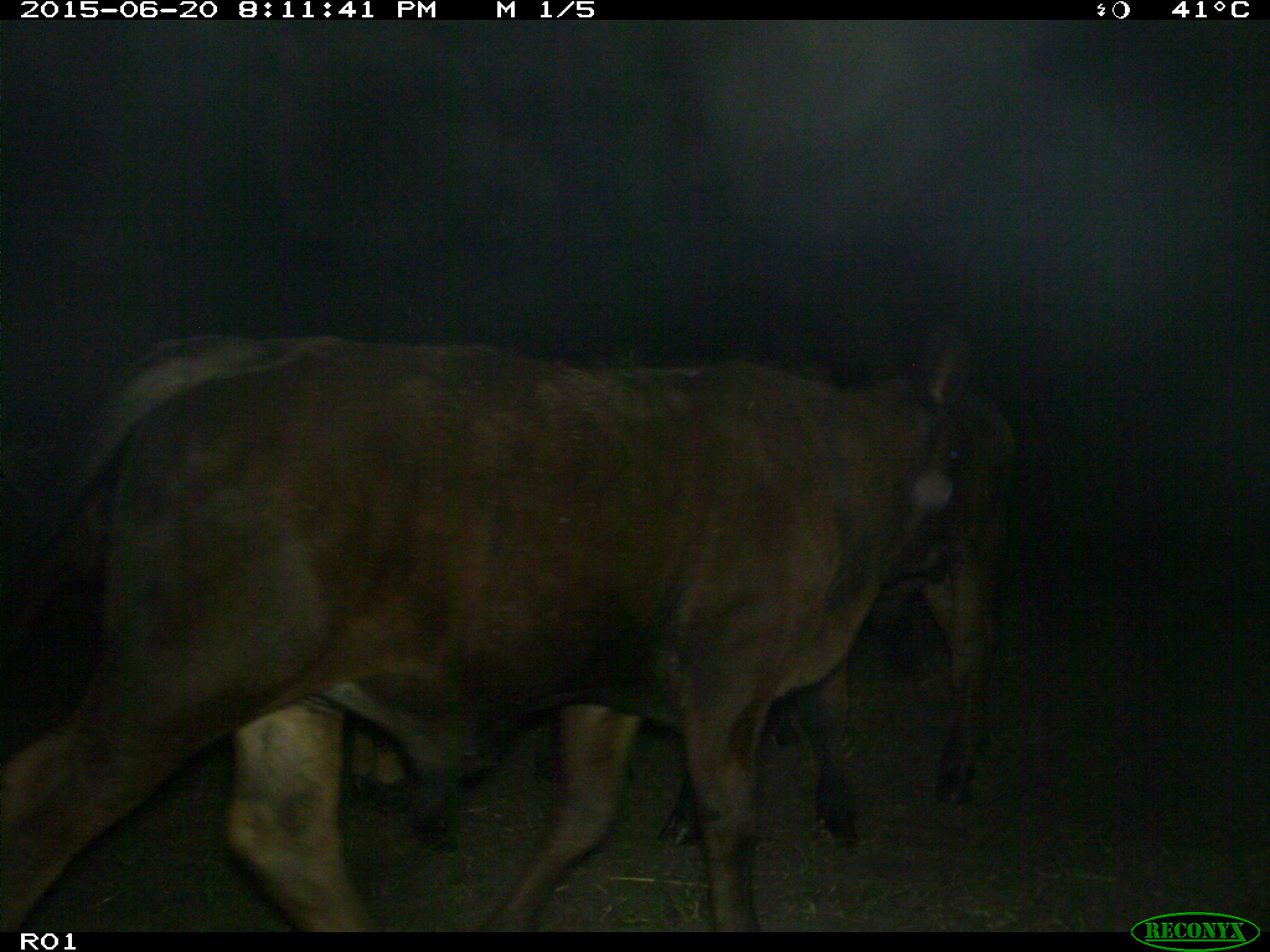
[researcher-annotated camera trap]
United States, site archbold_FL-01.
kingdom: Animalia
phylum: Chordata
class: Mammalia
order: Artiodactyla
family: Bovidae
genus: Bos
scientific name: Bos taurus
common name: domestic cow